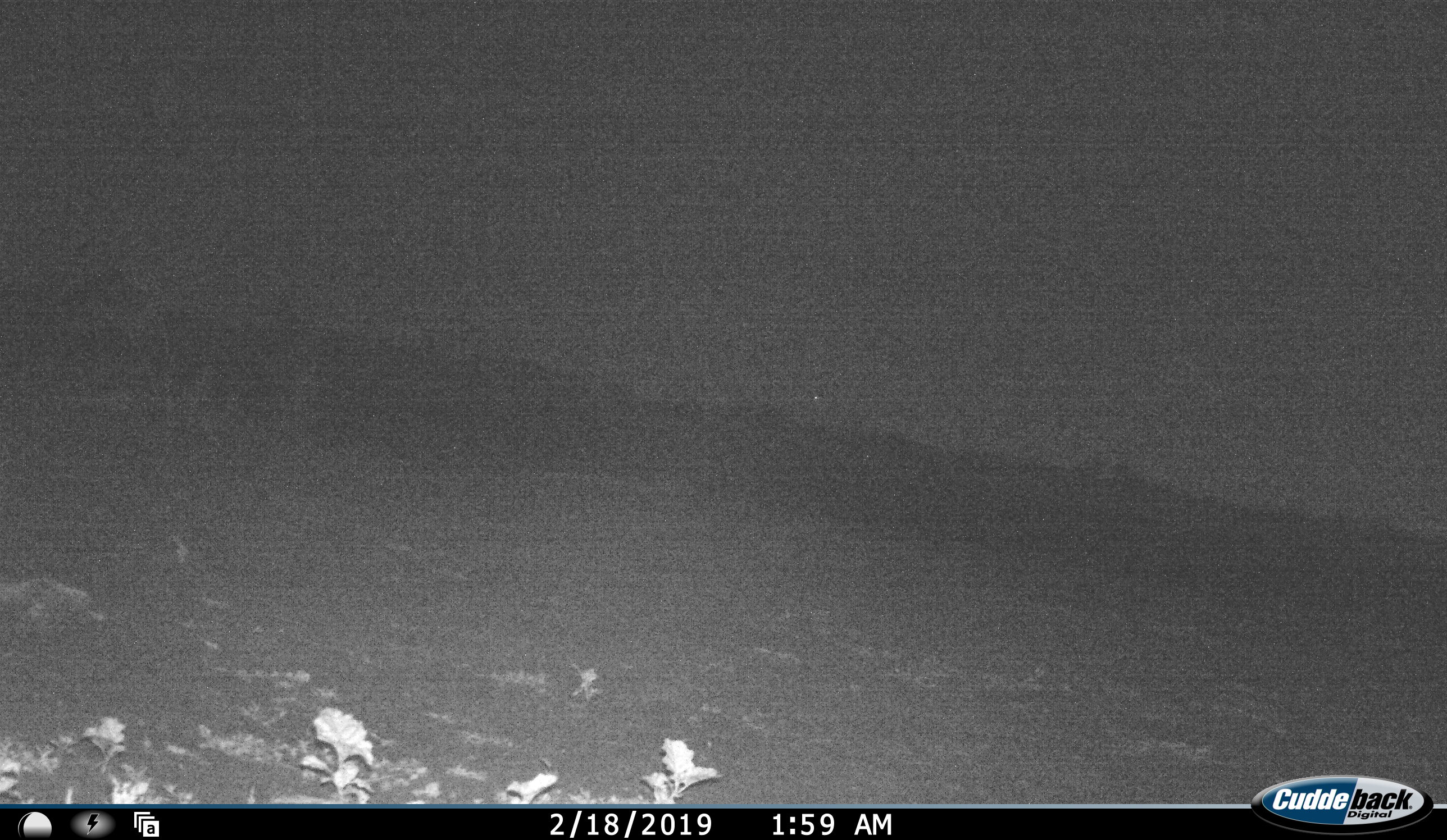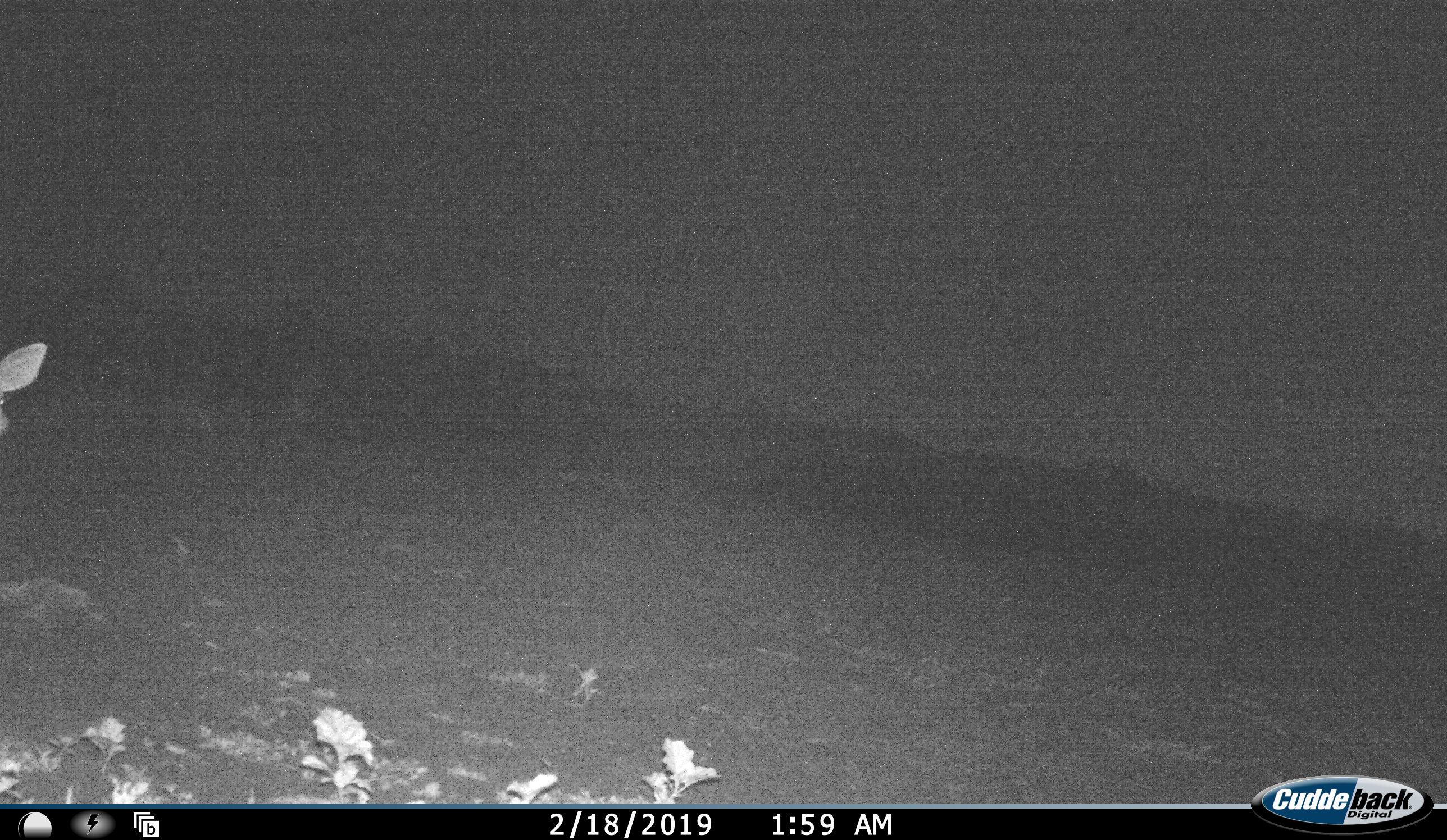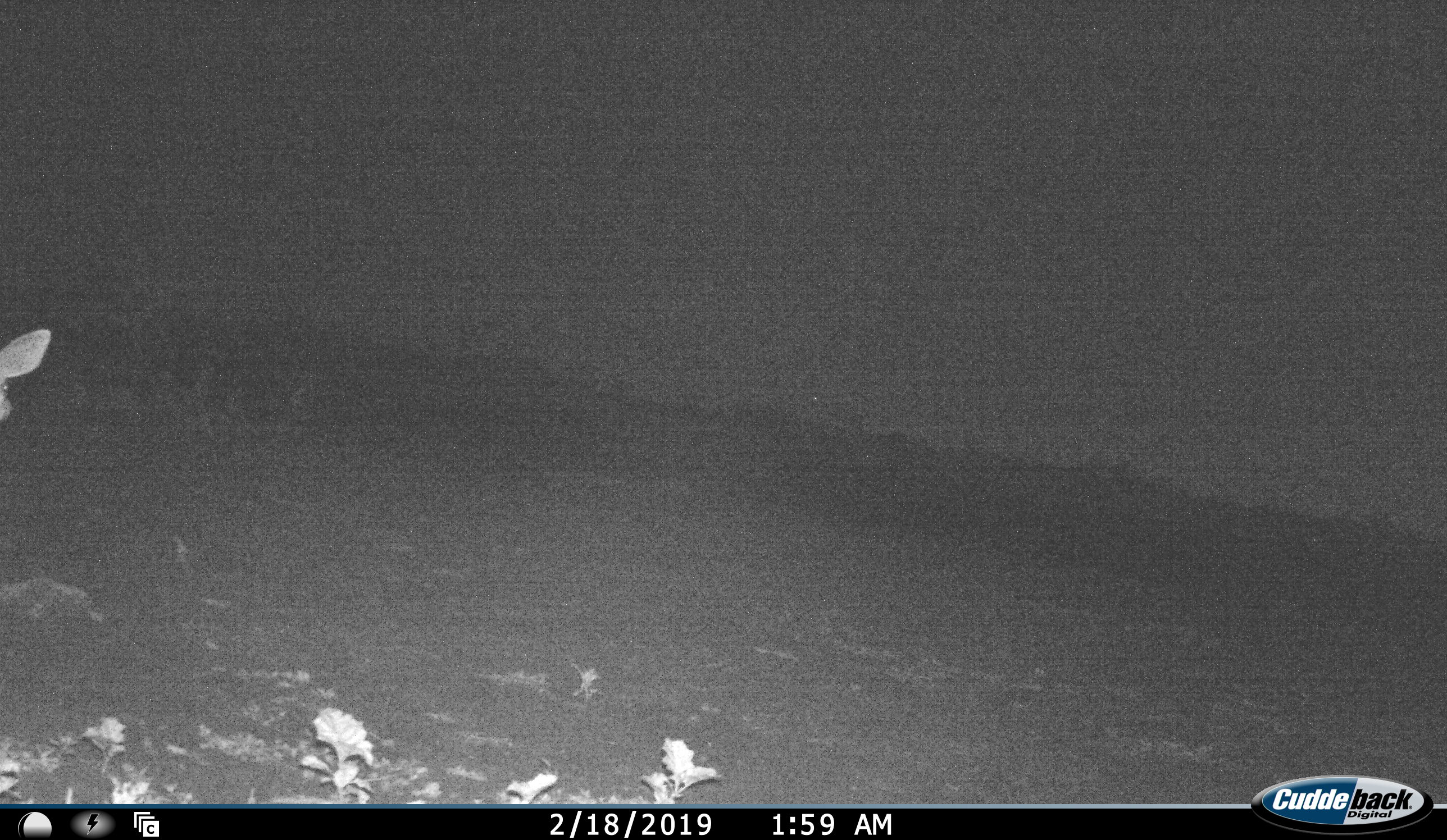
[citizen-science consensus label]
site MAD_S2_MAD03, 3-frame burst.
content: unidentified animal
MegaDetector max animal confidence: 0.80